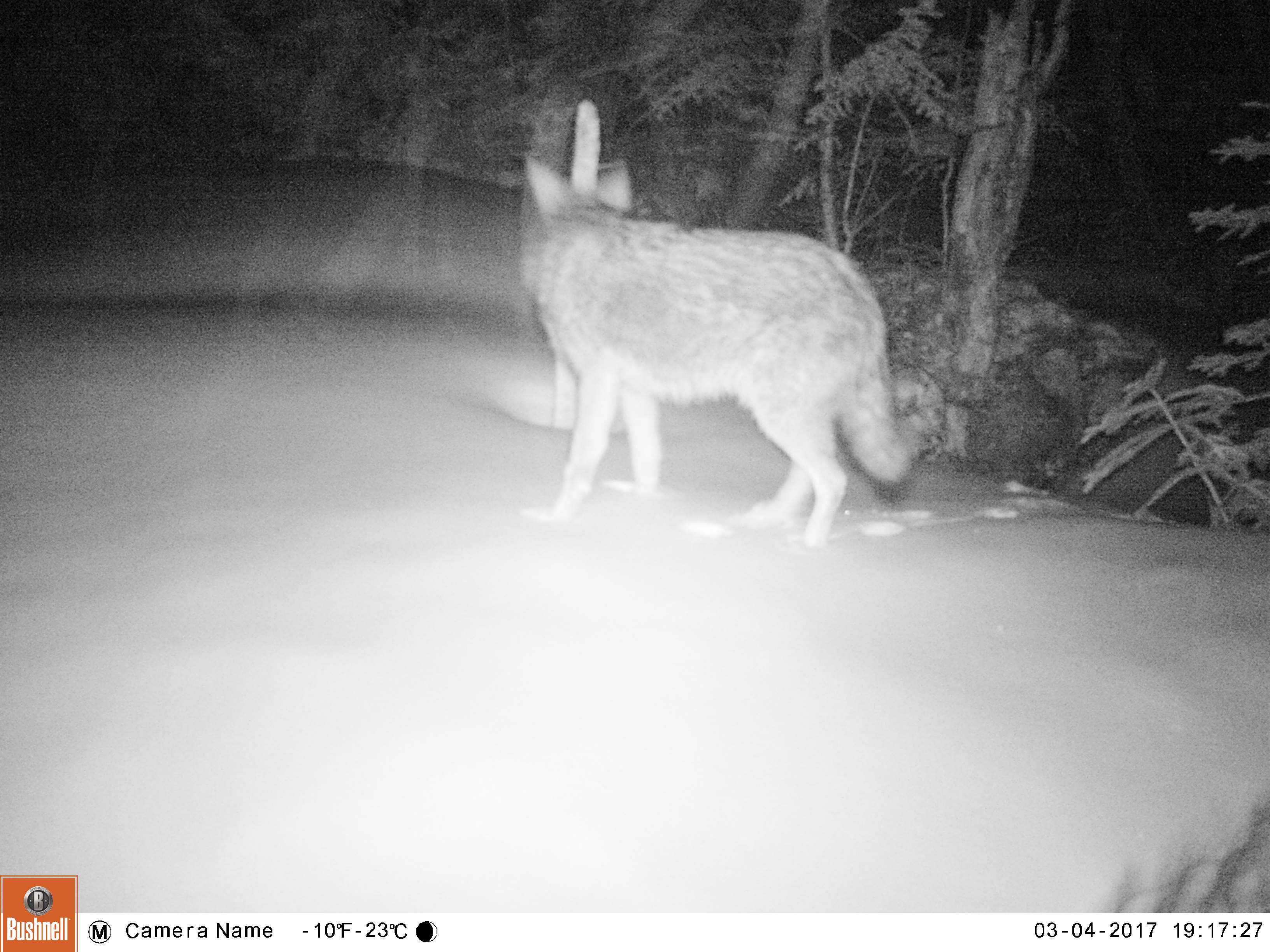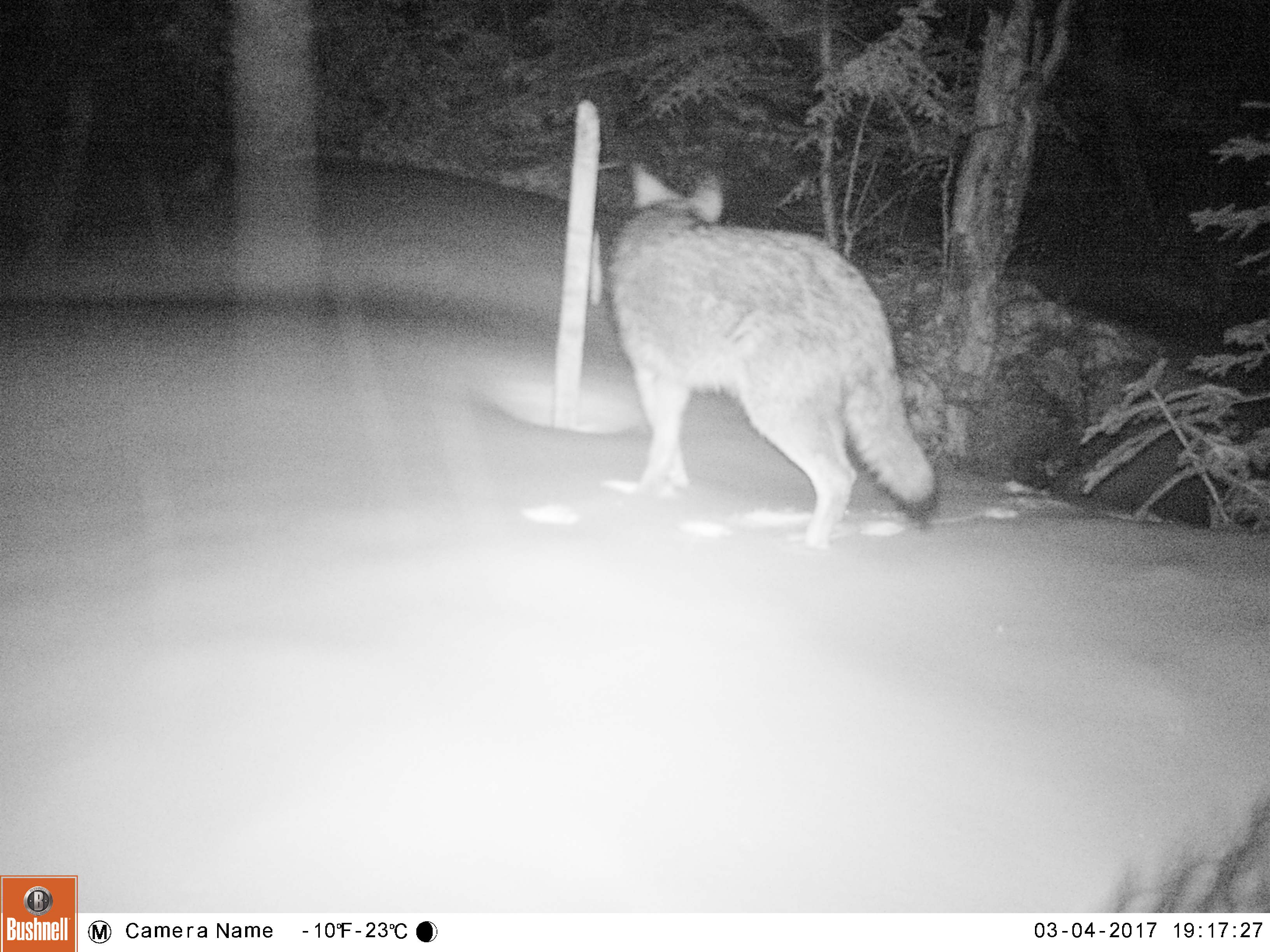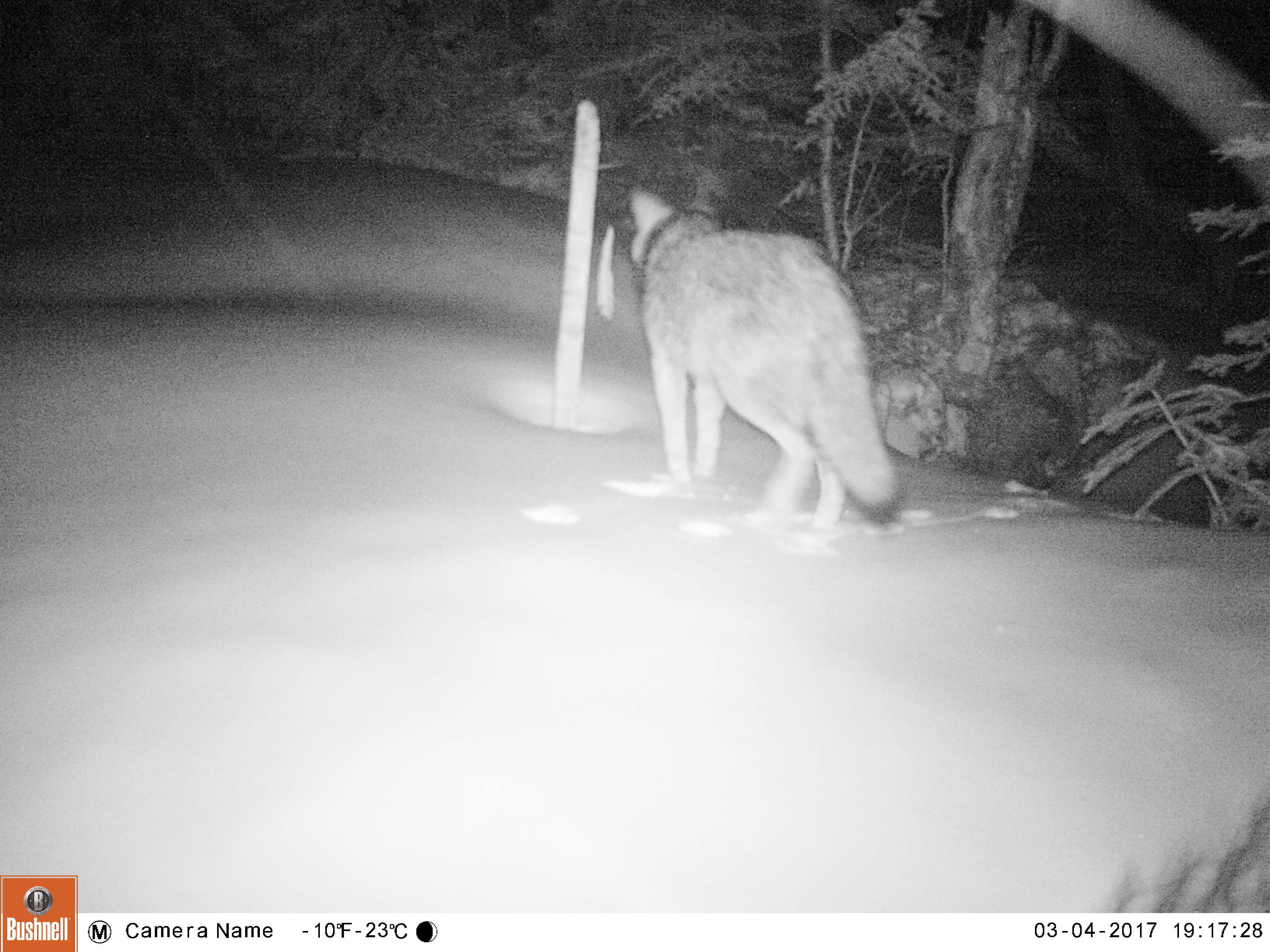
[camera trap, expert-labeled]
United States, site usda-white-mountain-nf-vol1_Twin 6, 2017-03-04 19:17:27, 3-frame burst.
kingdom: Animalia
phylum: Chordata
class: Mammalia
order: Carnivora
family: Canidae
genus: Canis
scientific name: Canis latrans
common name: coyote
Coyote (Canis latrans).